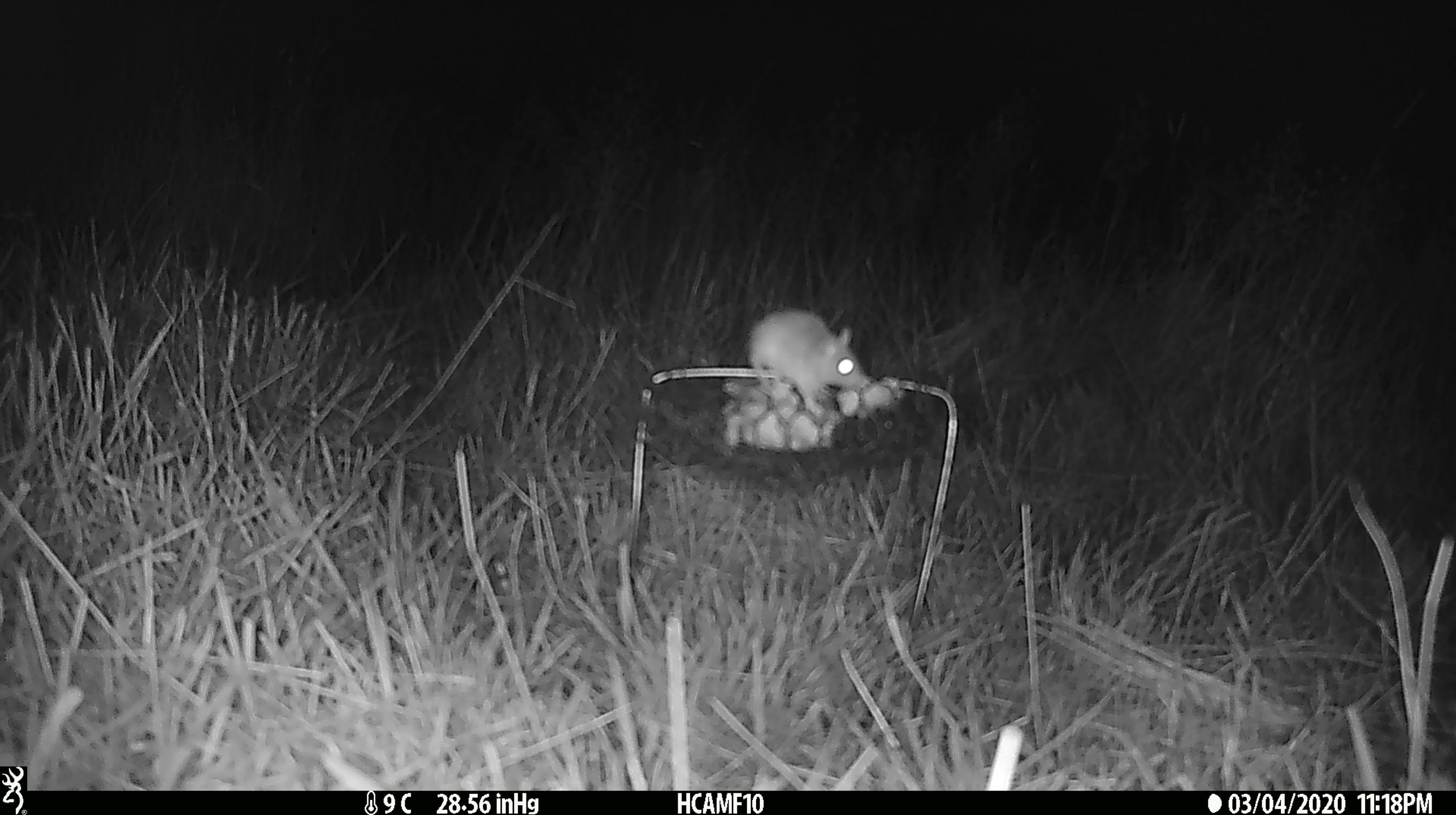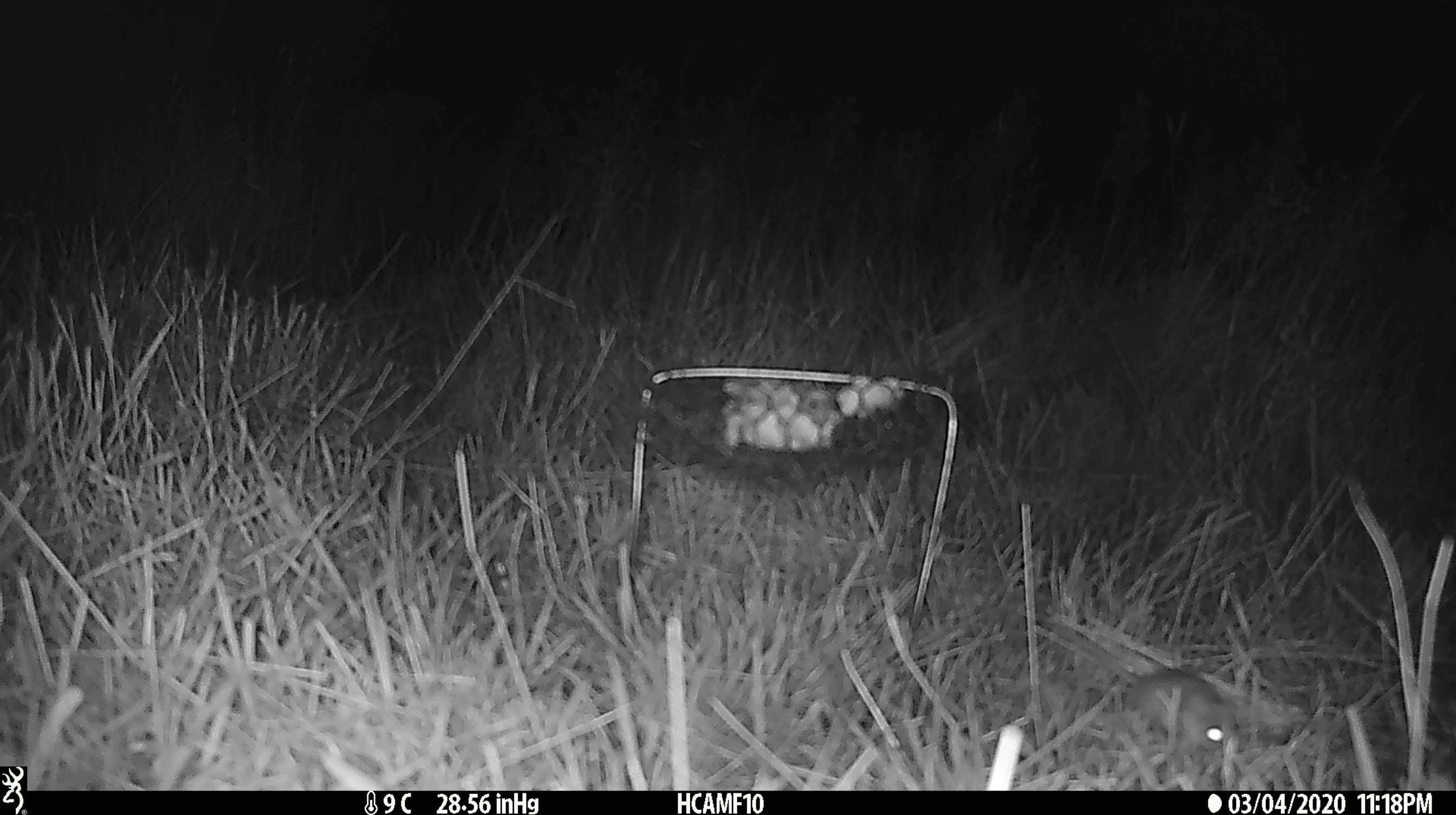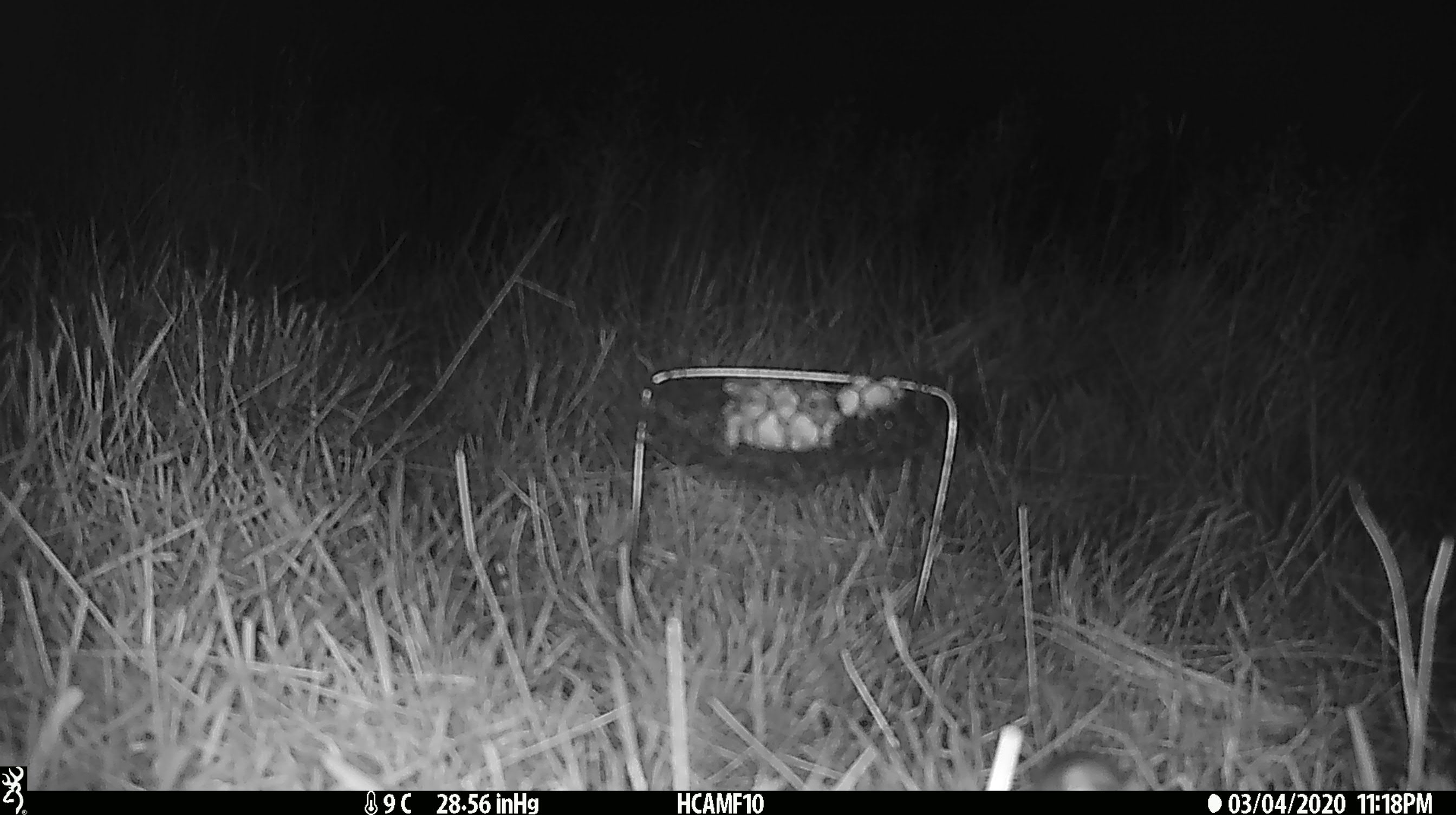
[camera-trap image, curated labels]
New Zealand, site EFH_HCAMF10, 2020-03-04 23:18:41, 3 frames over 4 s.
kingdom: Animalia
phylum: Chordata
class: Mammalia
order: Rodentia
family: Muridae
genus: Mus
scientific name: Mus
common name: mouse